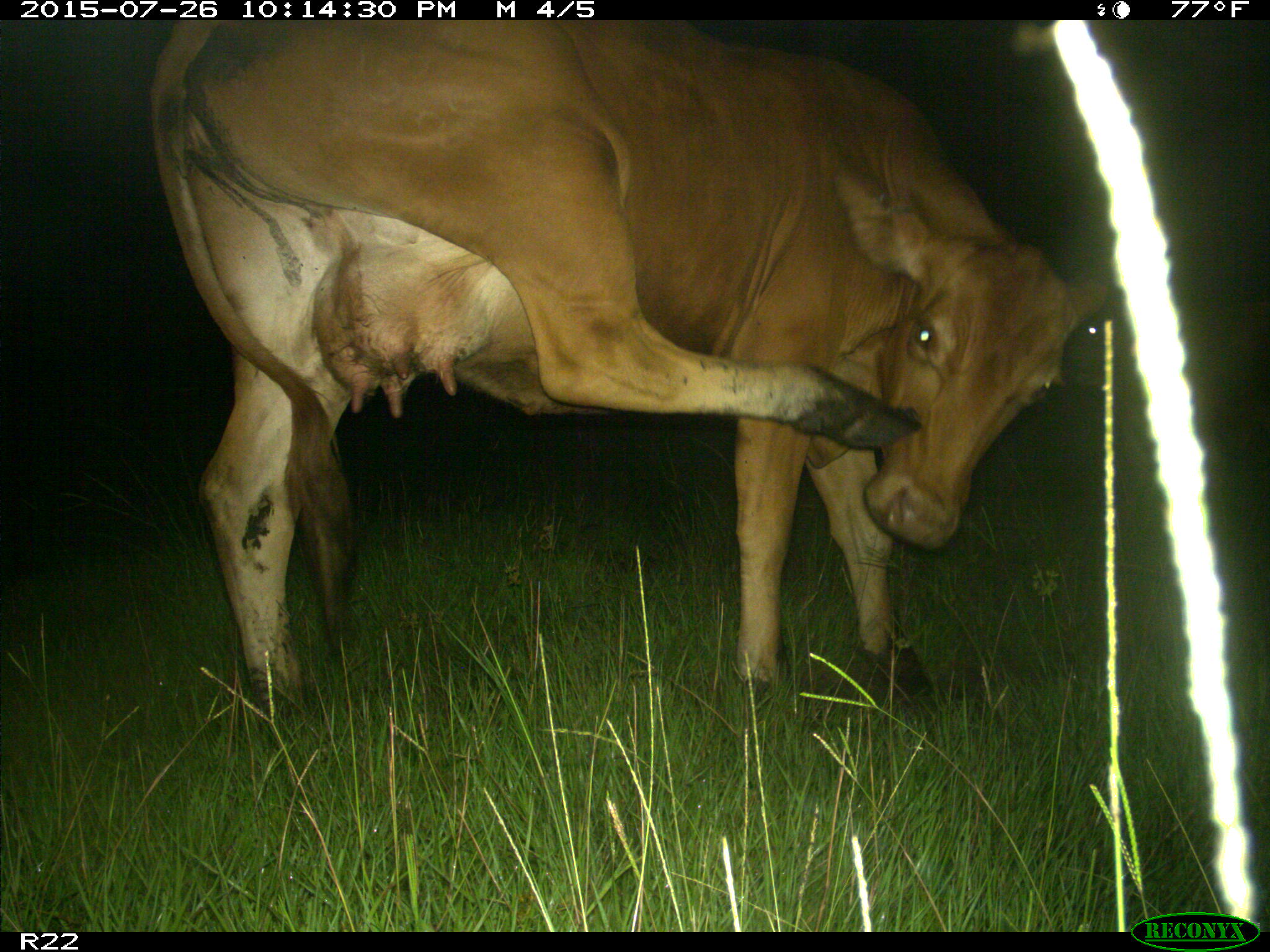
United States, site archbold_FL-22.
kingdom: Animalia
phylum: Chordata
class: Mammalia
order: Artiodactyla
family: Bovidae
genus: Bos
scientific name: Bos taurus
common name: domestic cow